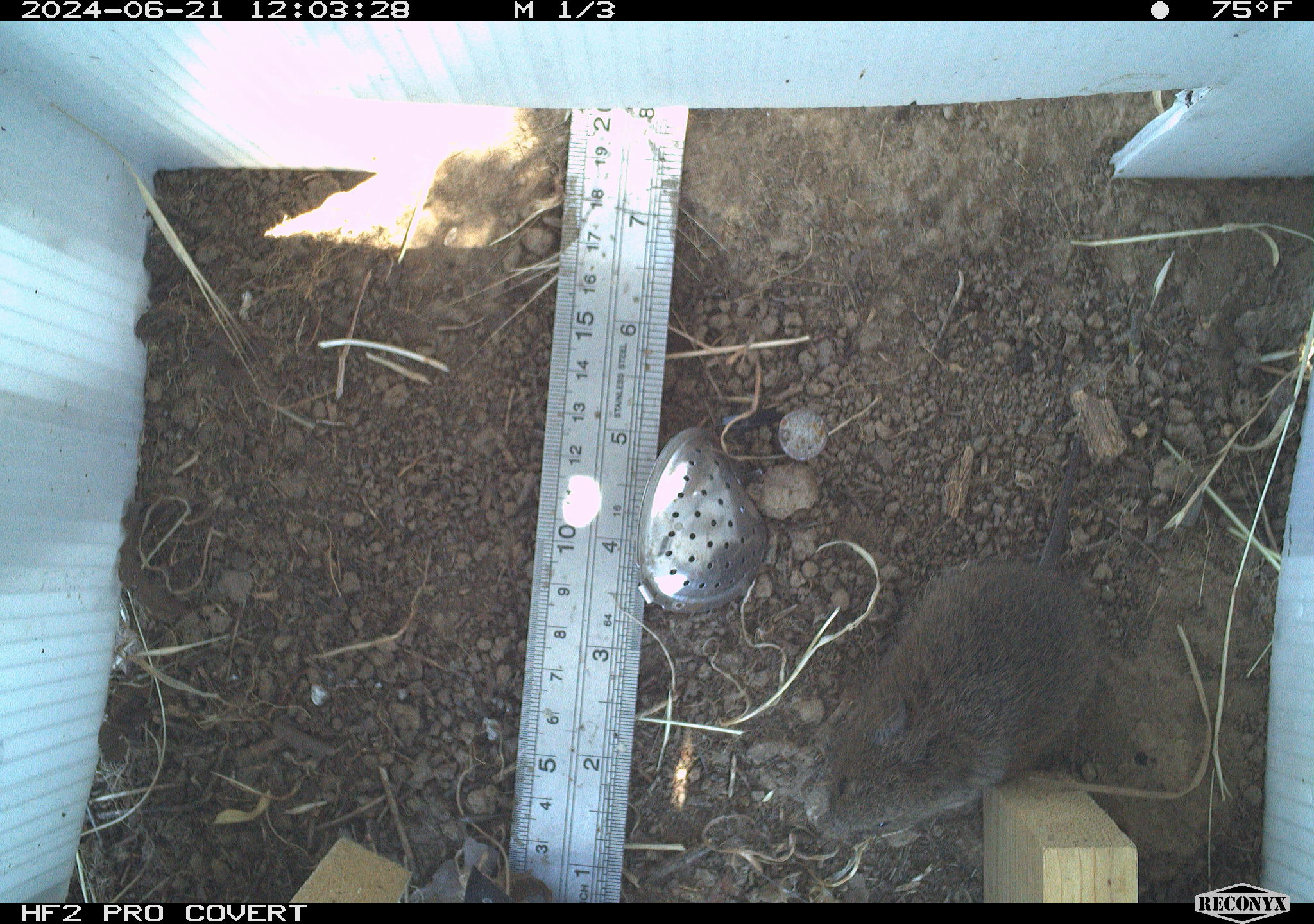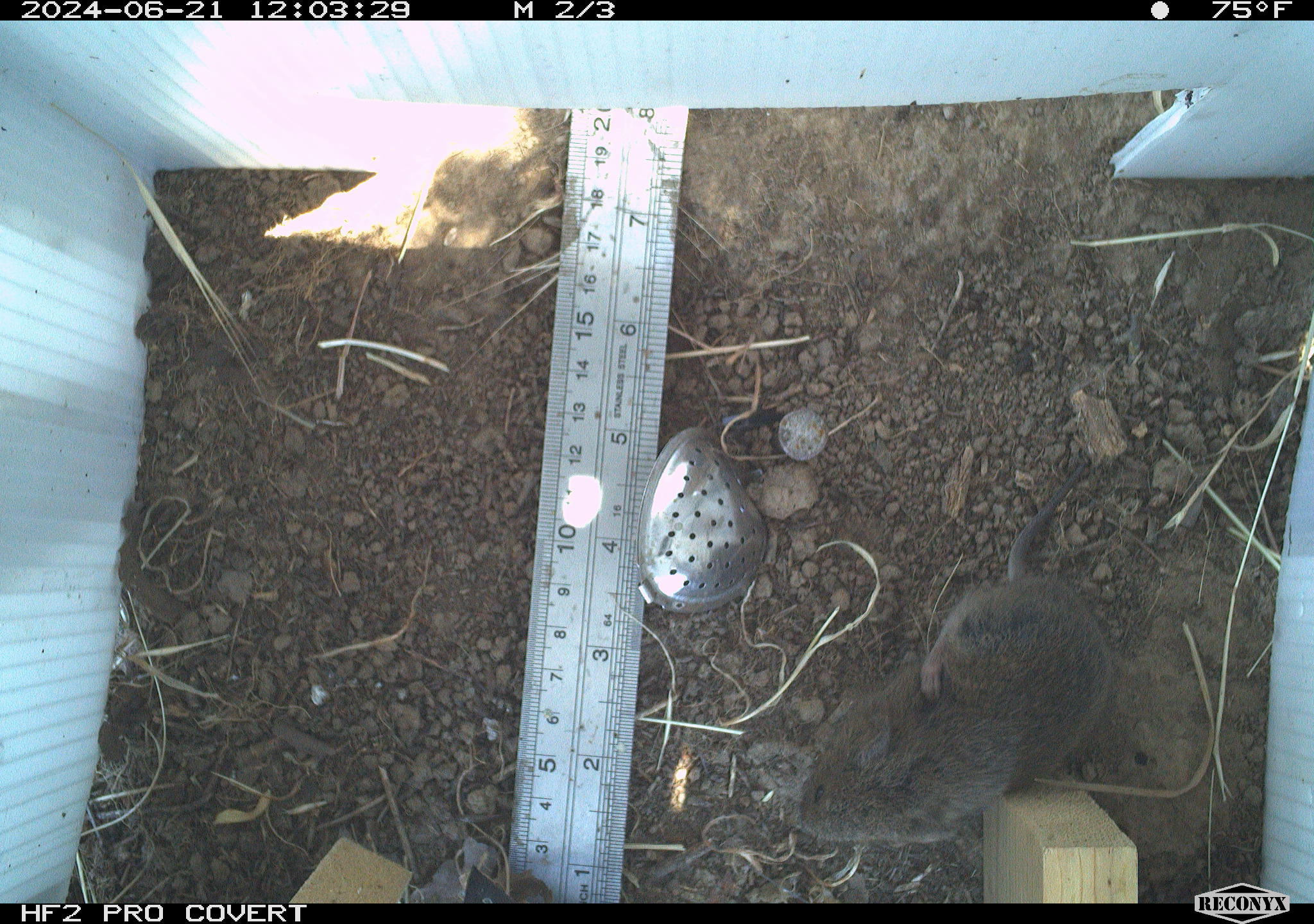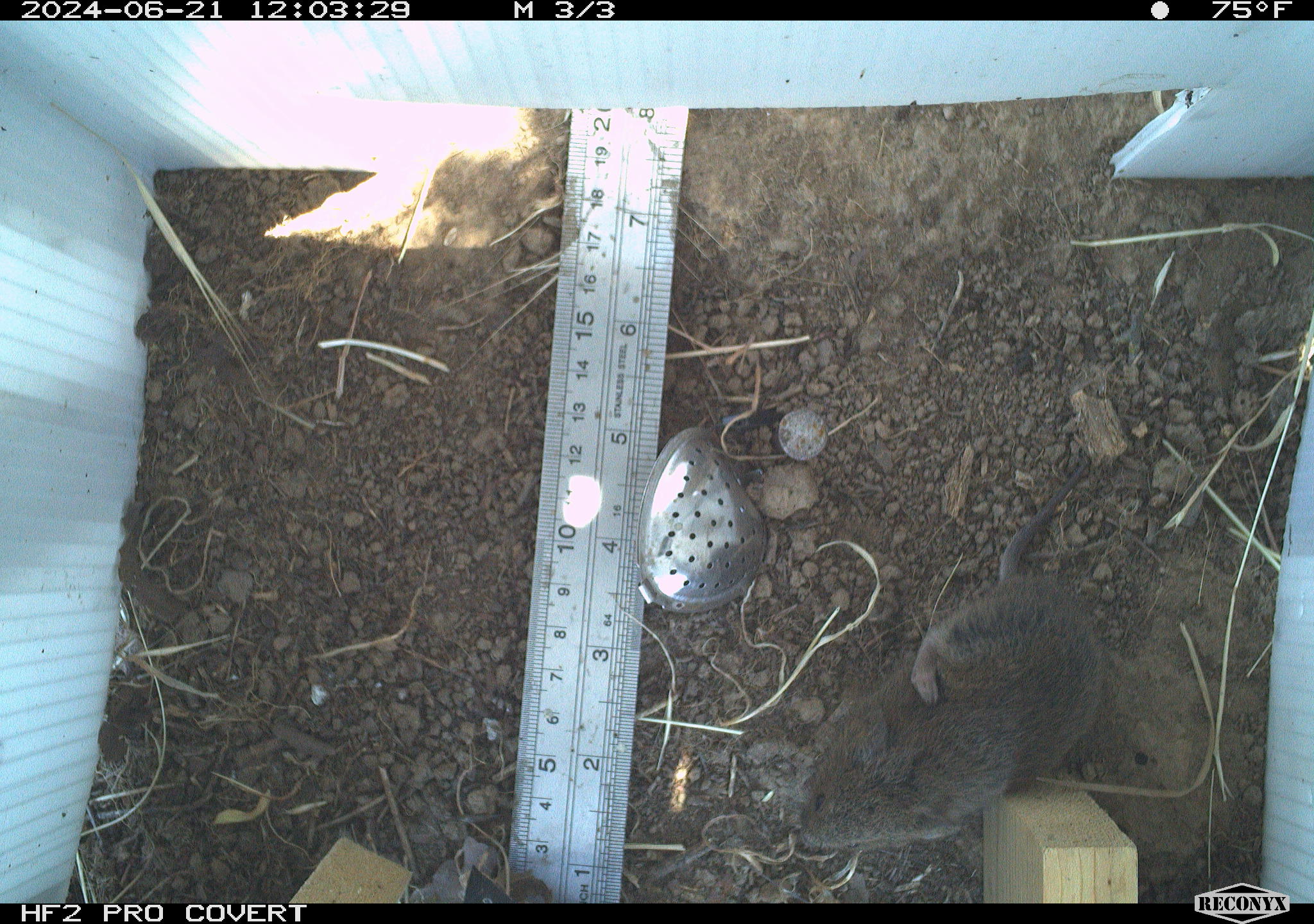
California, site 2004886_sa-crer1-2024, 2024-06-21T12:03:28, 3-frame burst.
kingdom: Animalia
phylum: Chordata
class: Mammalia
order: Rodentia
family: Cricetidae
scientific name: Arvicolinae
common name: voles, lemmings, and muskrats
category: arvicolinae subfamily